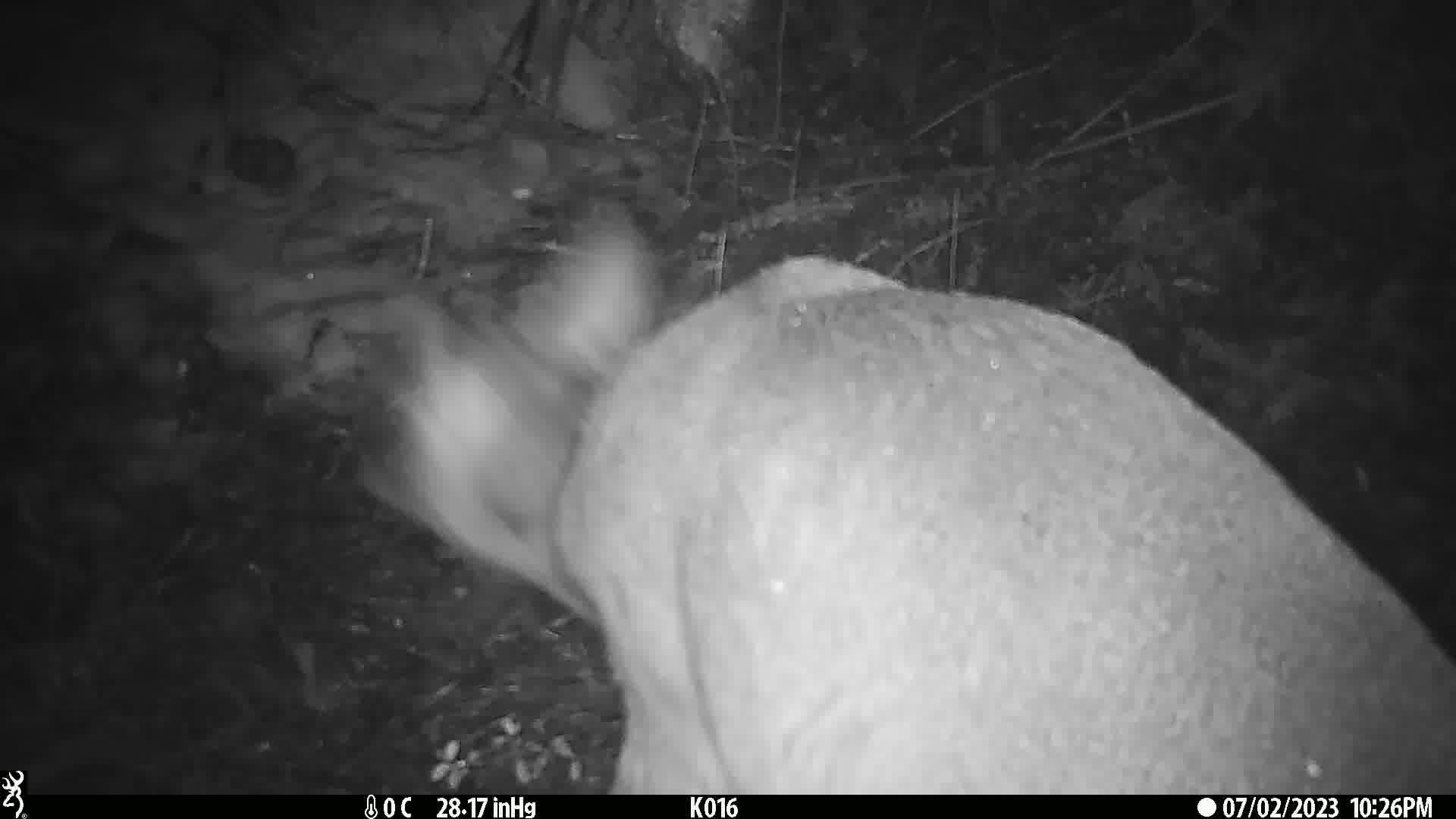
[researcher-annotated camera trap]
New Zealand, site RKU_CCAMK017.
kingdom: Animalia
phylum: Chordata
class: Mammalia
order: Artiodactyla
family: Cervidae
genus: Odocoileus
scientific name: Odocoileus virginianus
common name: white-tailed deer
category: white tailed deer